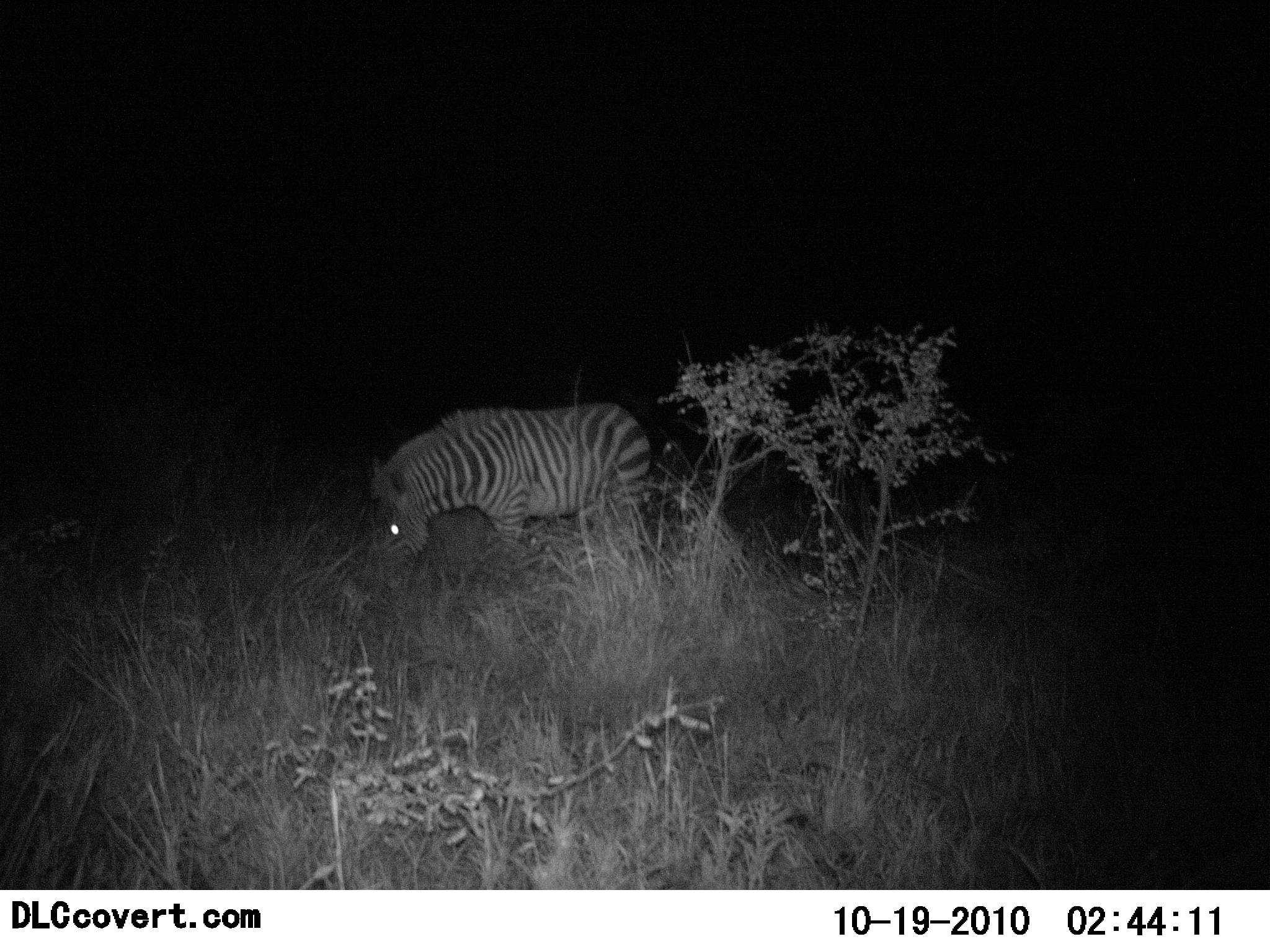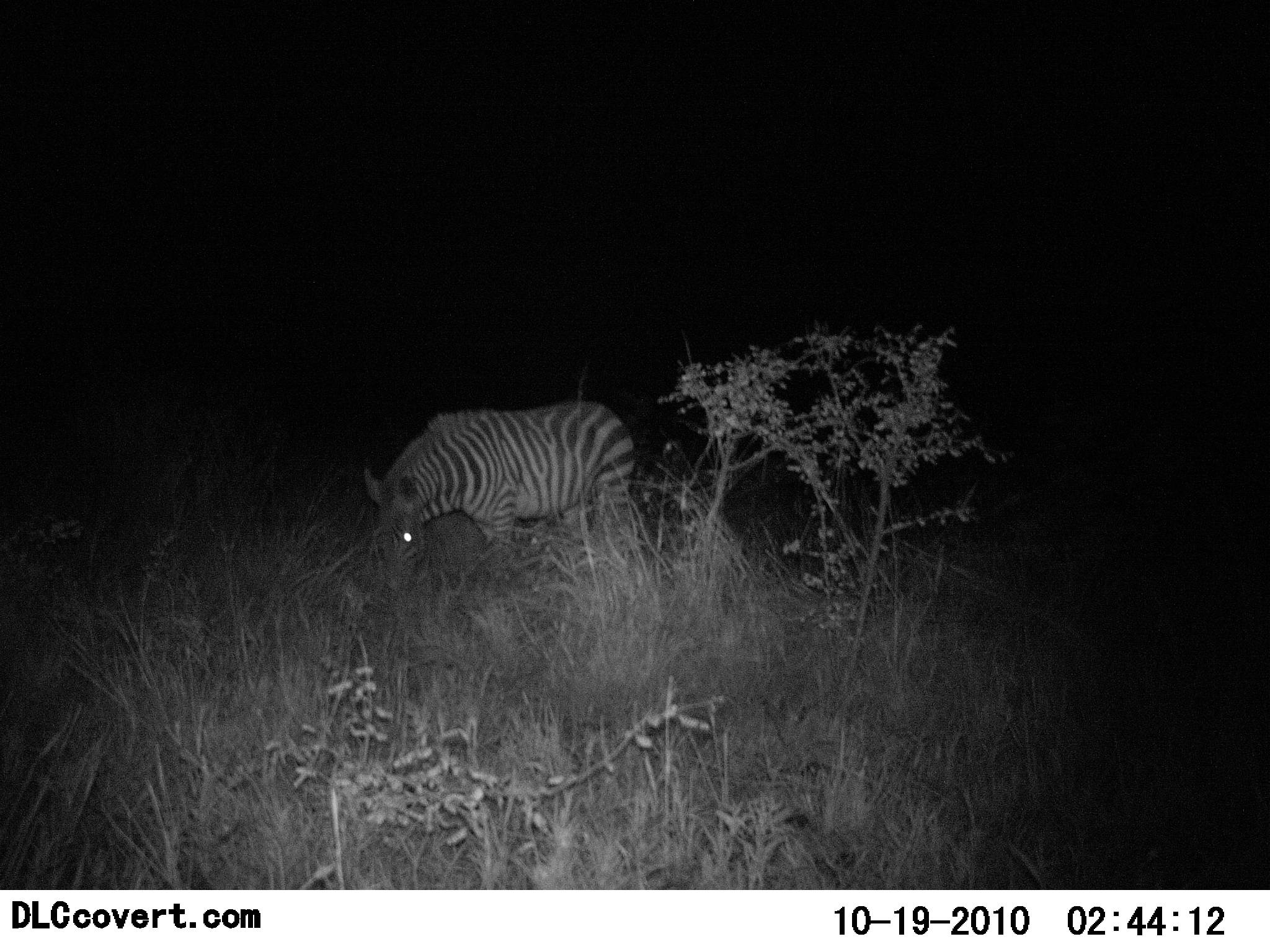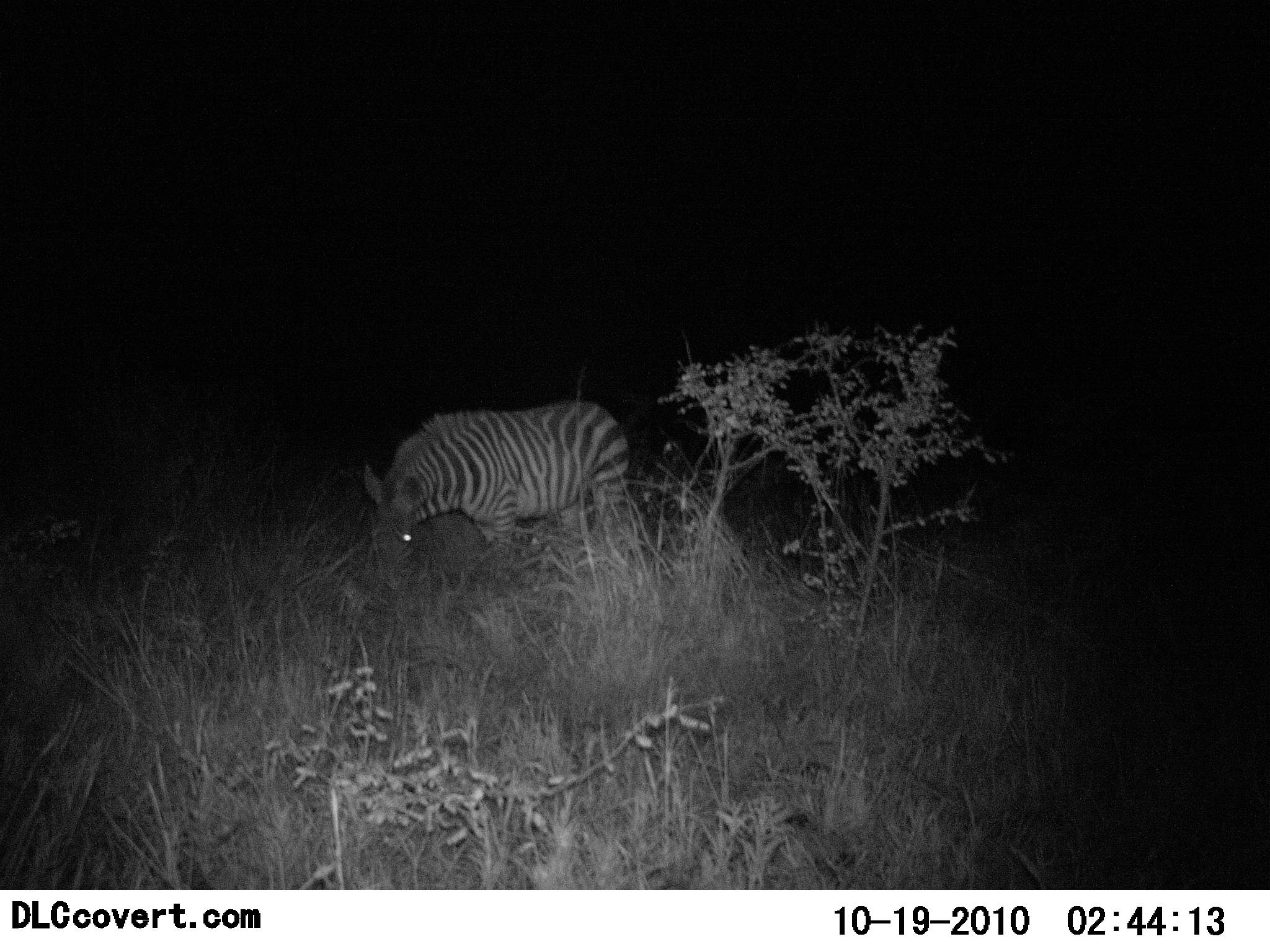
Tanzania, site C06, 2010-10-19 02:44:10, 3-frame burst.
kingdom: Animalia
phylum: Chordata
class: Mammalia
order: Perissodactyla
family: Equidae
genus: Equus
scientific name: Equus quagga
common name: plains zebra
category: zebra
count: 1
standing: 31%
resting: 0%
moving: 6%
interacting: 0%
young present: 0%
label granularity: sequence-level